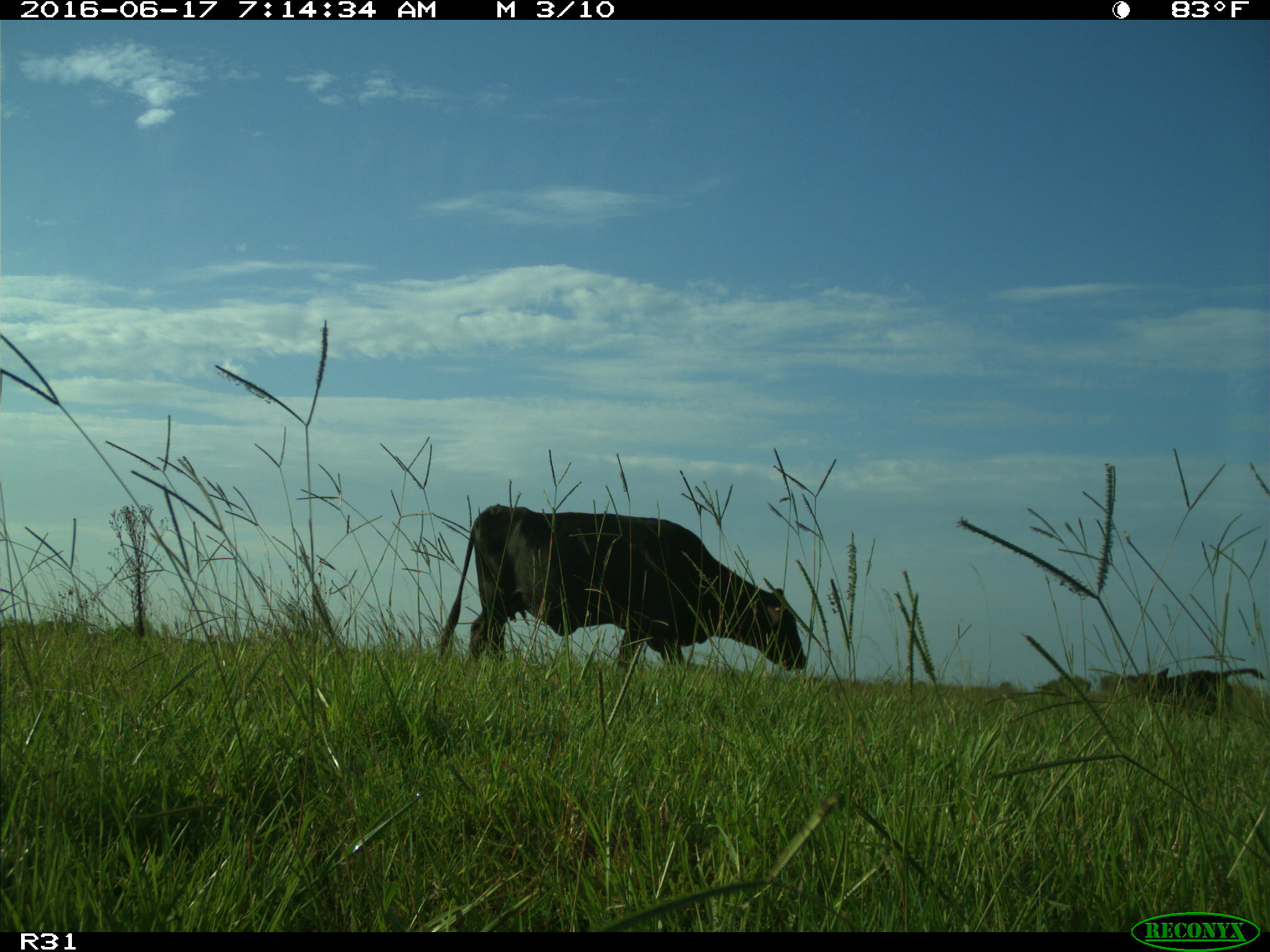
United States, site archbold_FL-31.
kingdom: Animalia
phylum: Chordata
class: Mammalia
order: Artiodactyla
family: Bovidae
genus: Bos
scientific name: Bos taurus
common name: domestic cow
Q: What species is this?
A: Bos taurus (domestic cow).